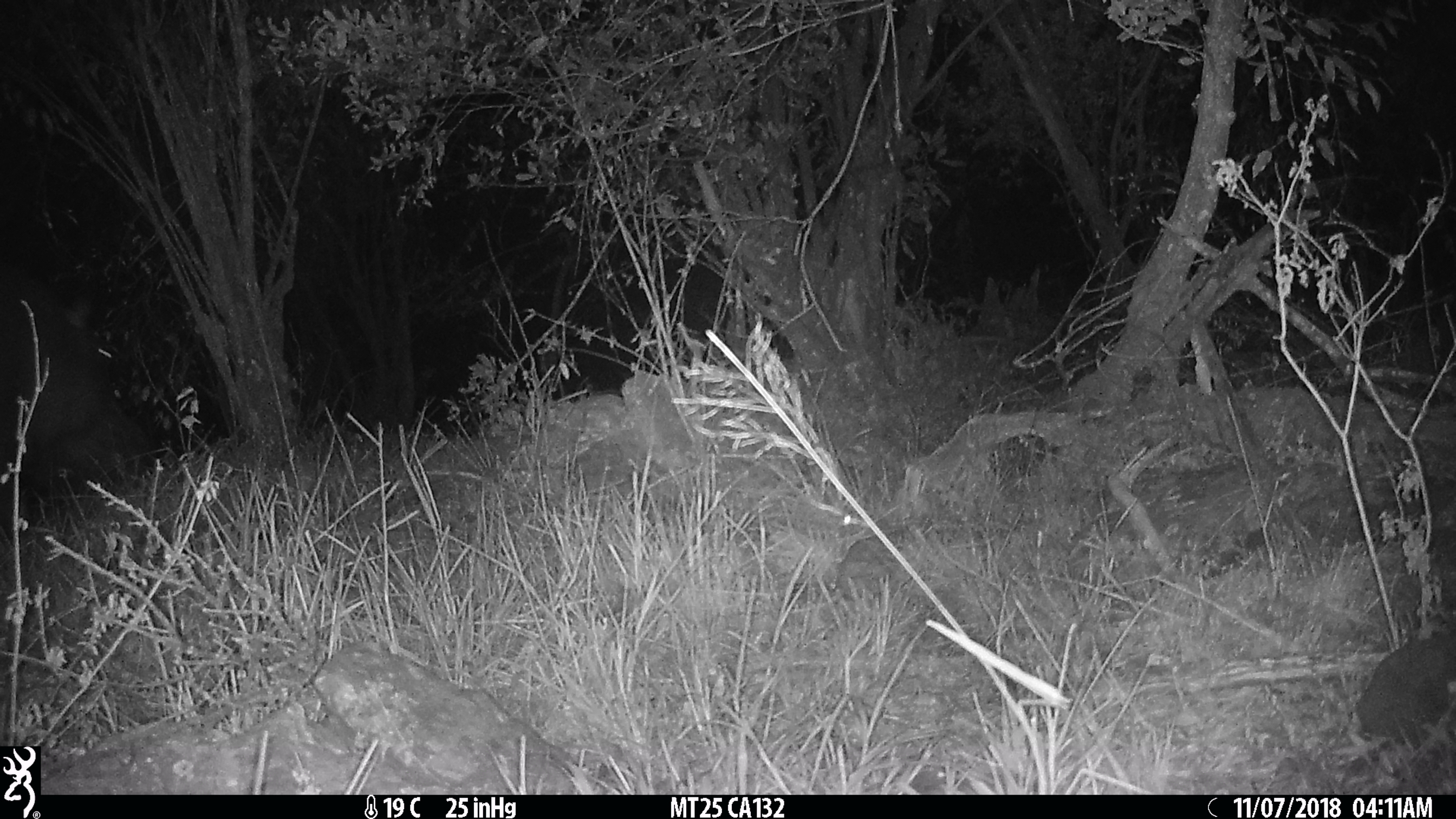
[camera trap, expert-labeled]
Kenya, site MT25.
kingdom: Animalia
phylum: Chordata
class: Mammalia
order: Artiodactyla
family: Hippopotamidae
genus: Hippopotamus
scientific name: Hippopotamus amphibius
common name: hippopotamus